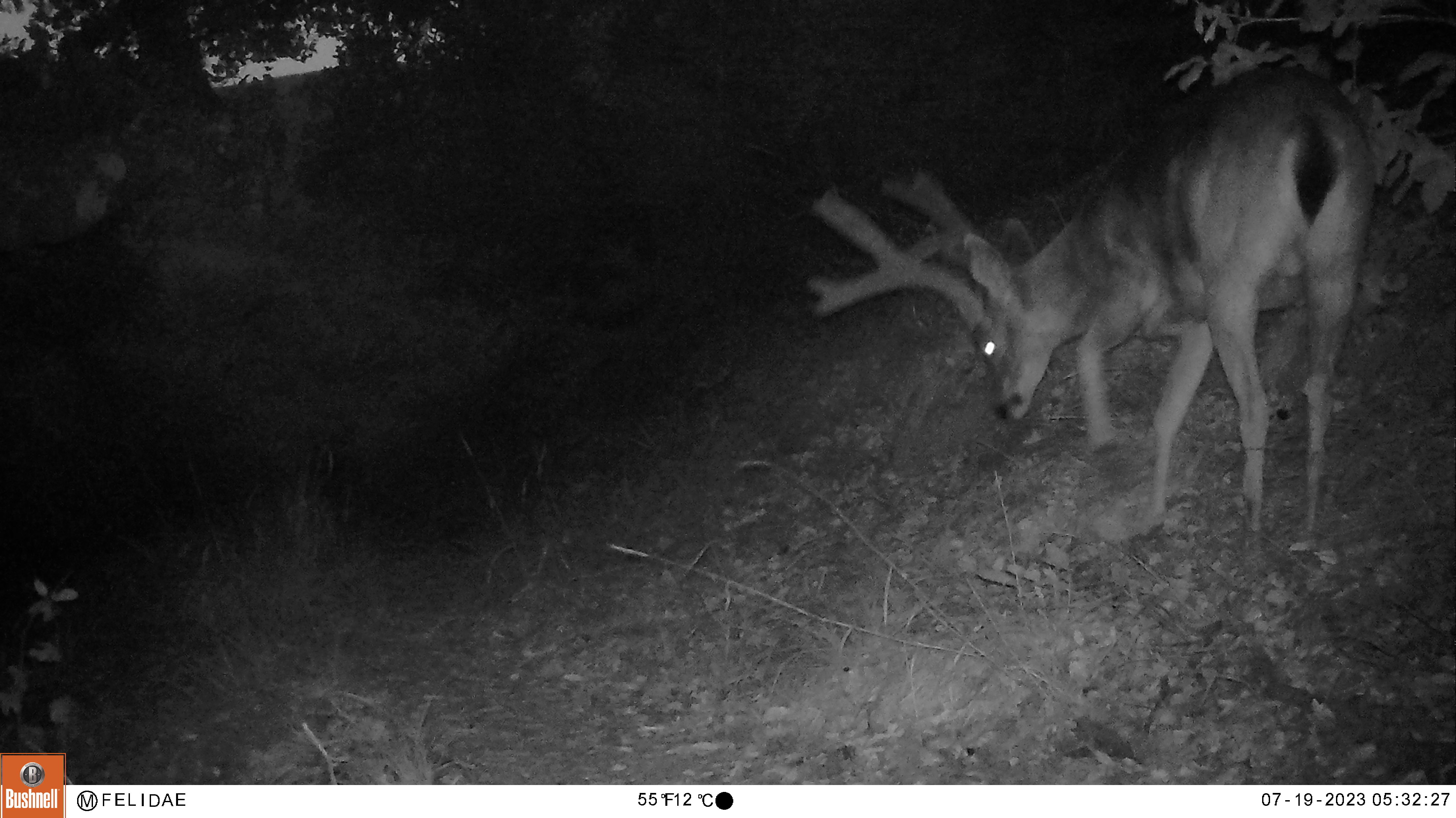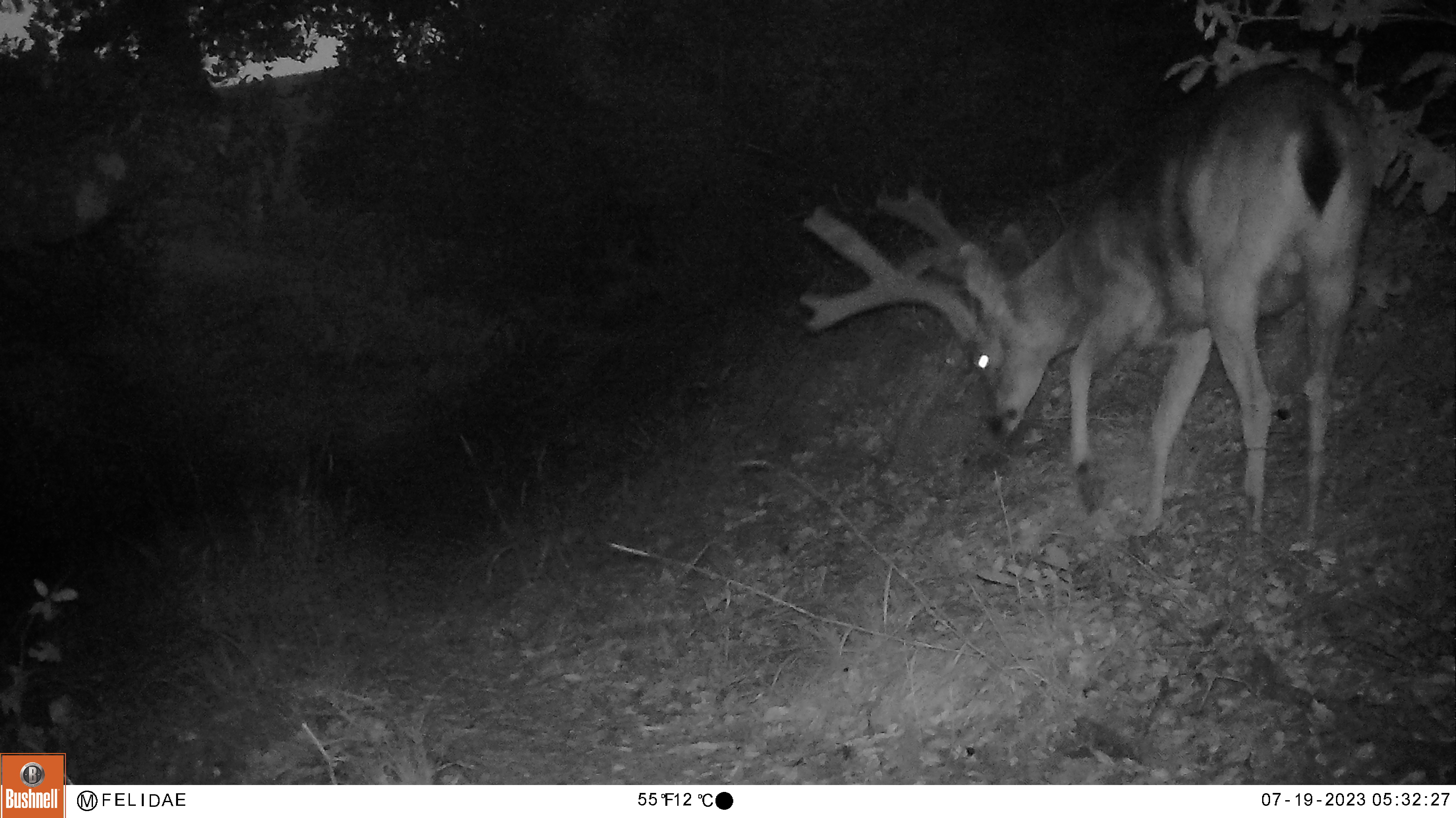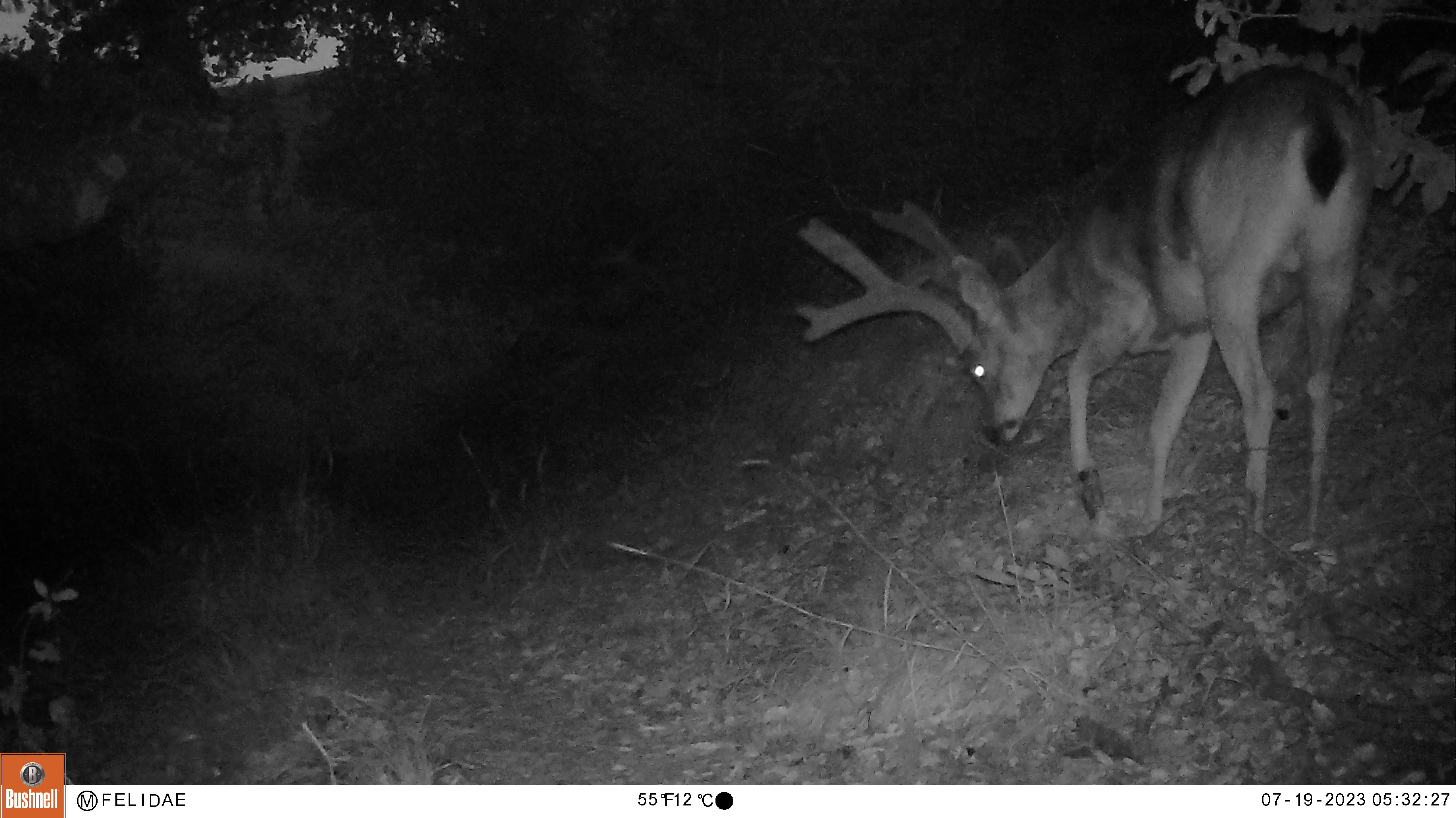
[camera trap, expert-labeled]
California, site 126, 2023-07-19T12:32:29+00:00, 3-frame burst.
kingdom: Animalia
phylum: Chordata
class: Mammalia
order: Artiodactyla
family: Cervidae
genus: Odocoileus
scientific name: Odocoileus hemionus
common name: mule deer